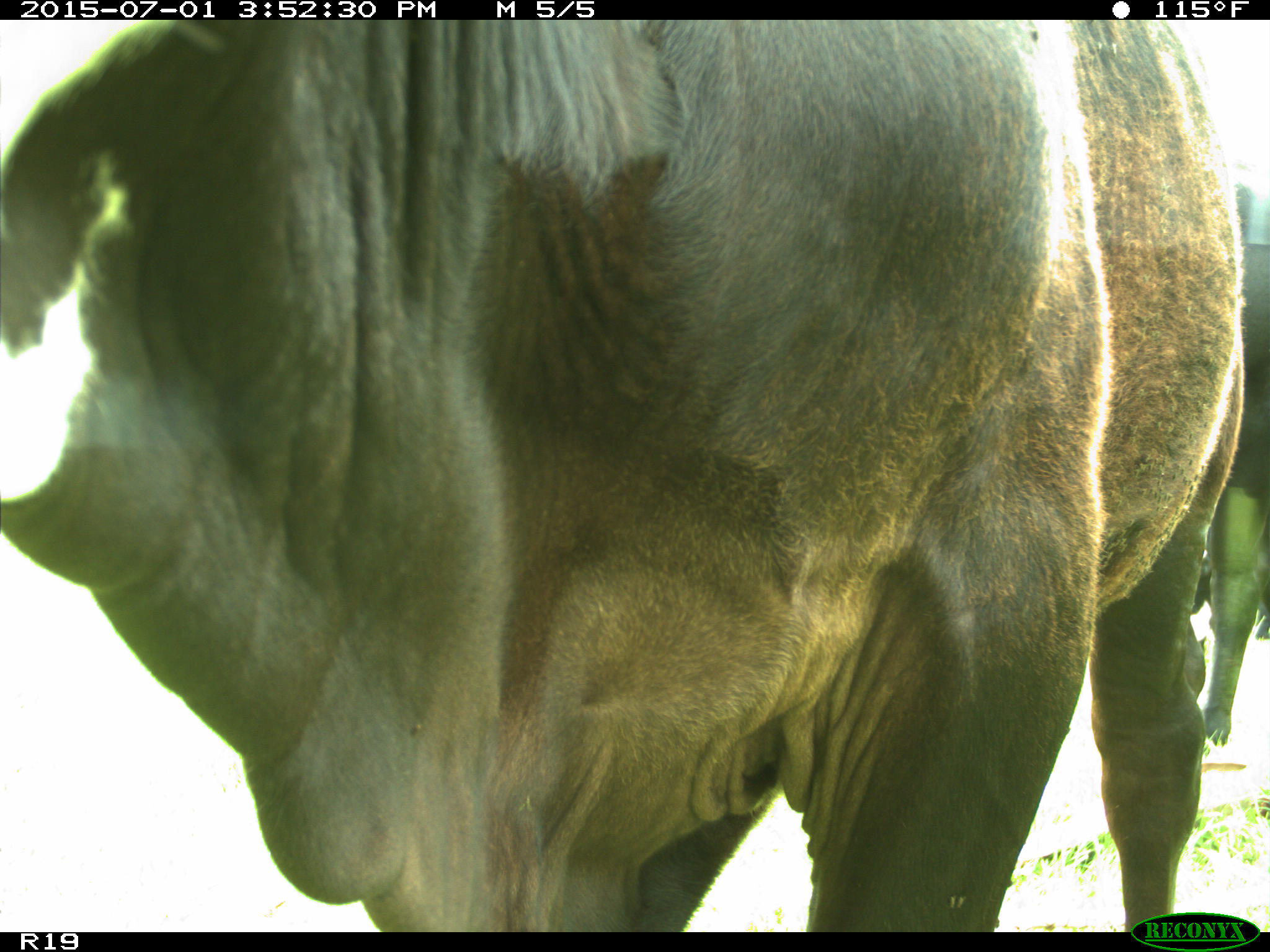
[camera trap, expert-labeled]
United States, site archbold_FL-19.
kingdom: Animalia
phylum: Chordata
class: Mammalia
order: Artiodactyla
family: Bovidae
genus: Bos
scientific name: Bos taurus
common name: domestic cow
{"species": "Bos taurus (domestic cow)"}